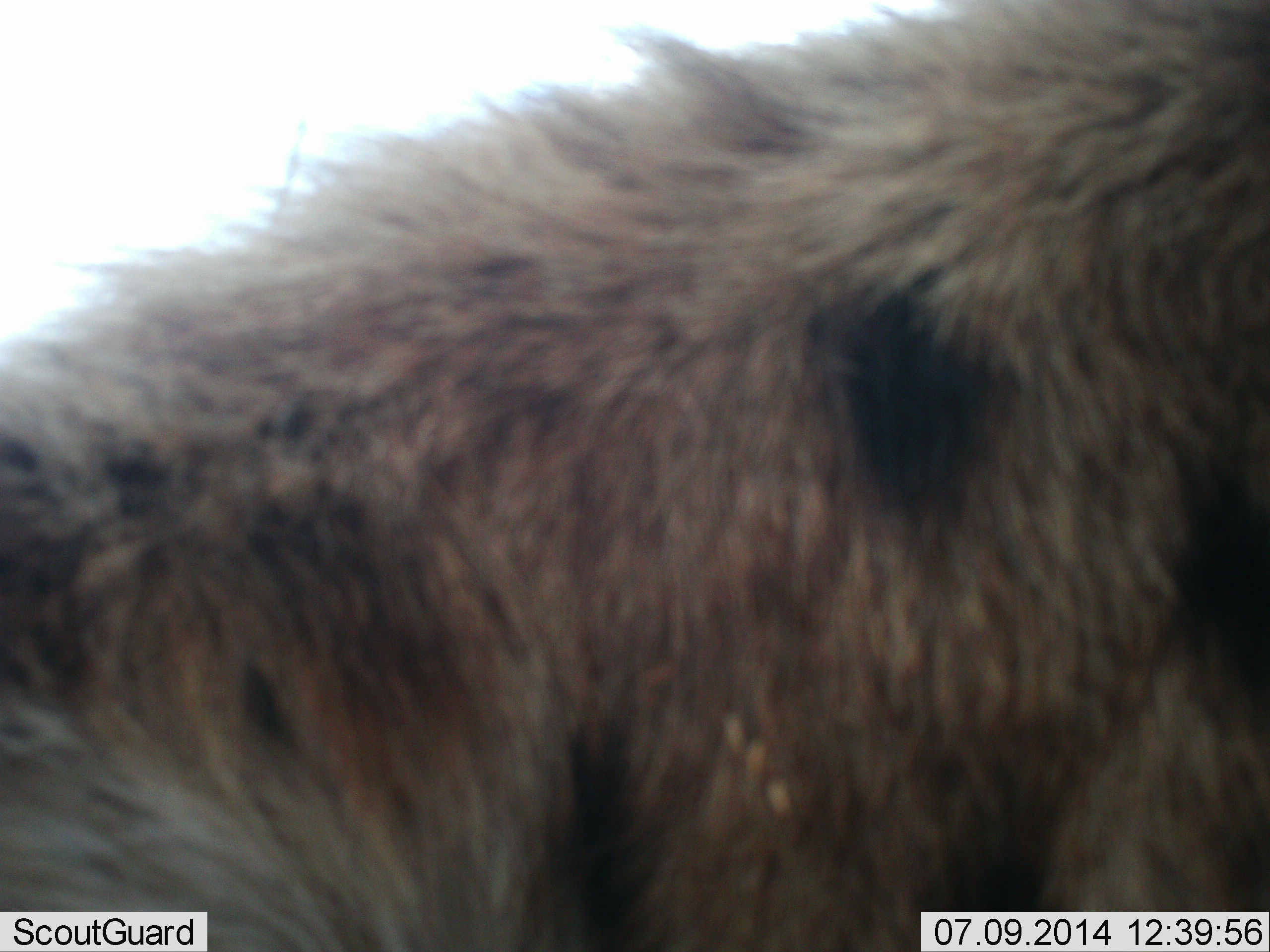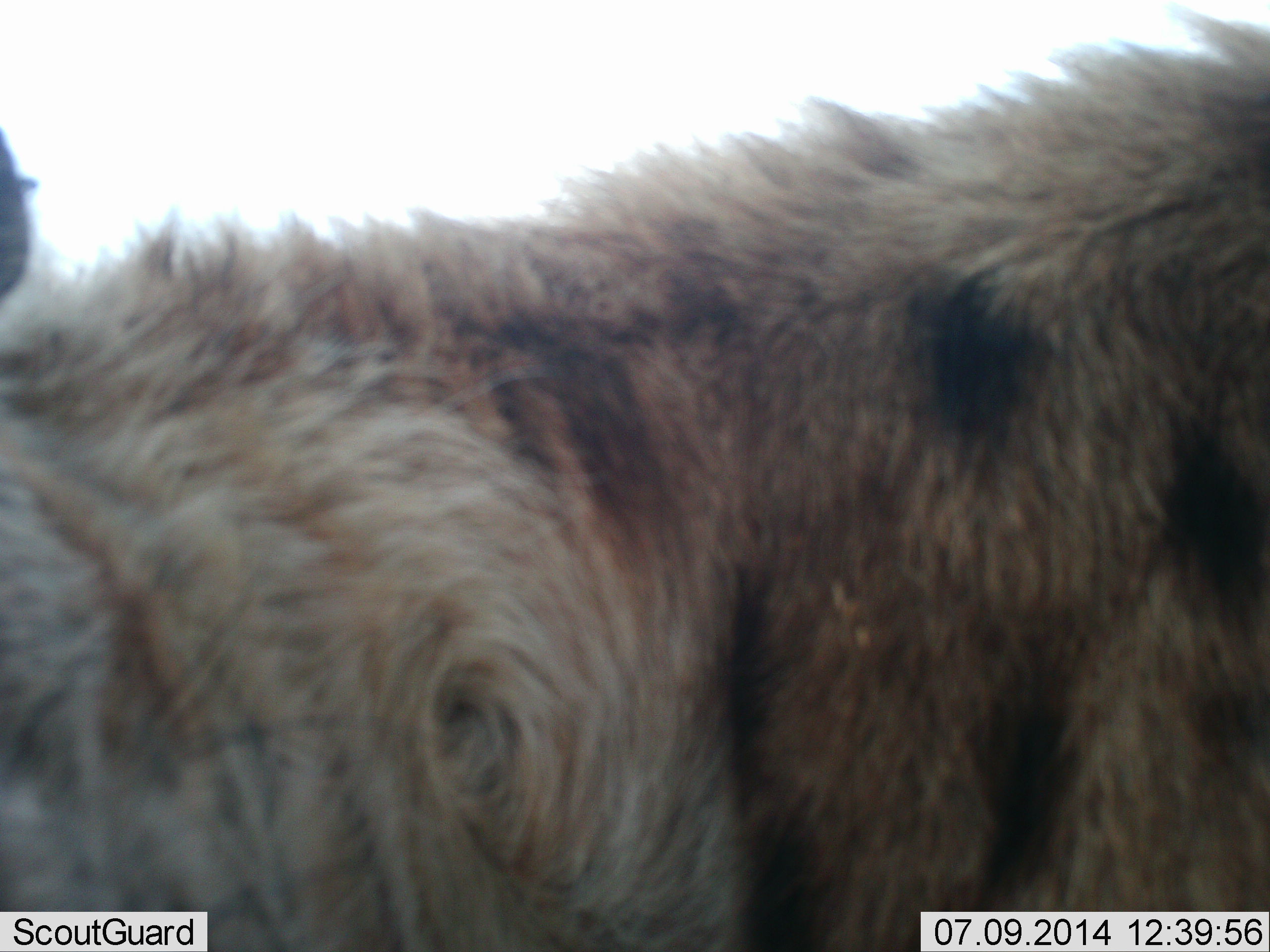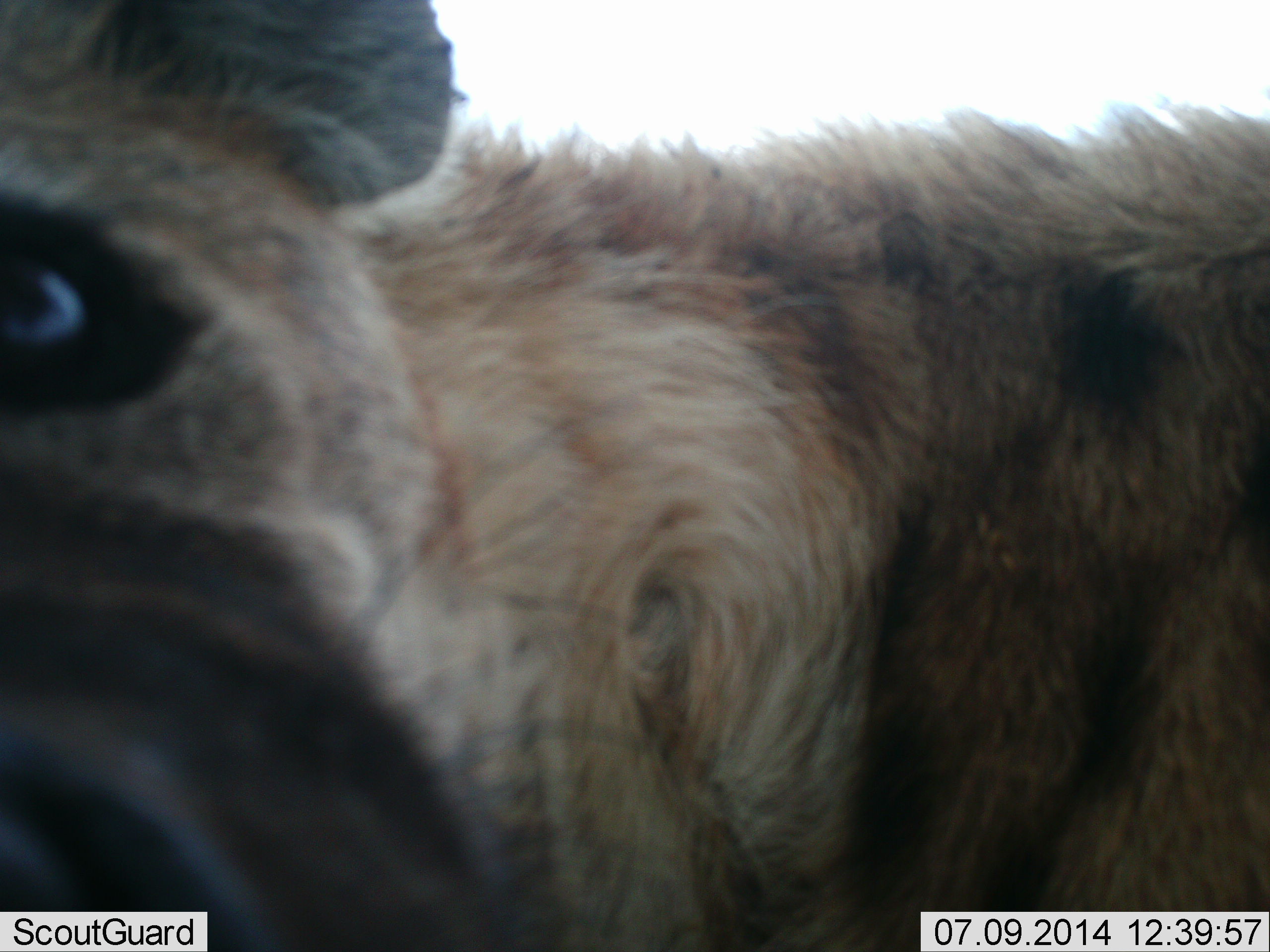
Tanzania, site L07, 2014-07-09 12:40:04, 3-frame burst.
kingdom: Animalia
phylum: Chordata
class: Mammalia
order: Carnivora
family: Hyaenidae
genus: Crocuta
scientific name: Crocuta crocuta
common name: spotted hyena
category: hyenaspotted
Hyenaspotted (spotted hyena) (Crocuta crocuta), count 1. Behavior (volunteer vote fractions): standing 60%, resting 0%, moving 30%, interacting 50%. Young present (vote fraction): 0%. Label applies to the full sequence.